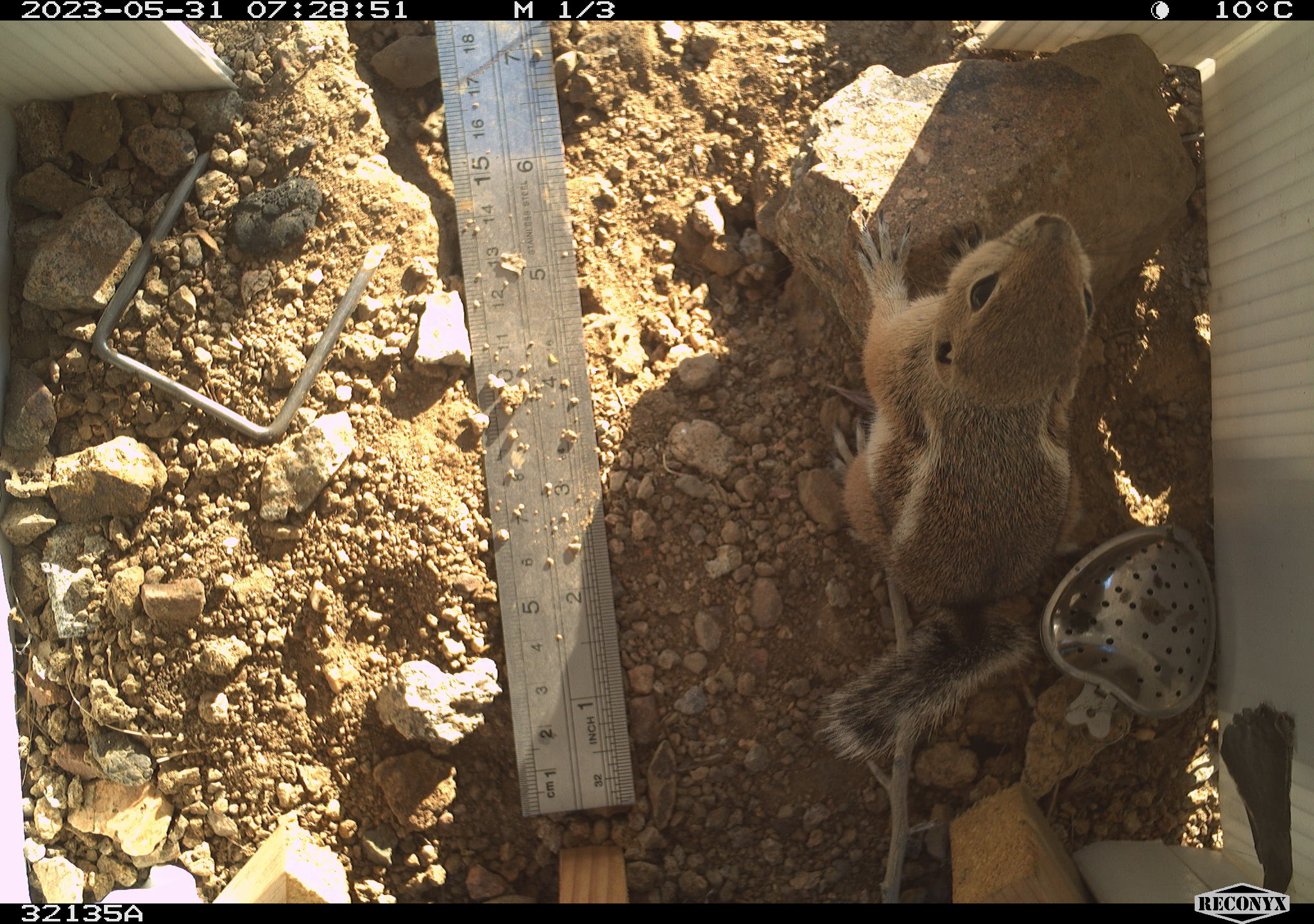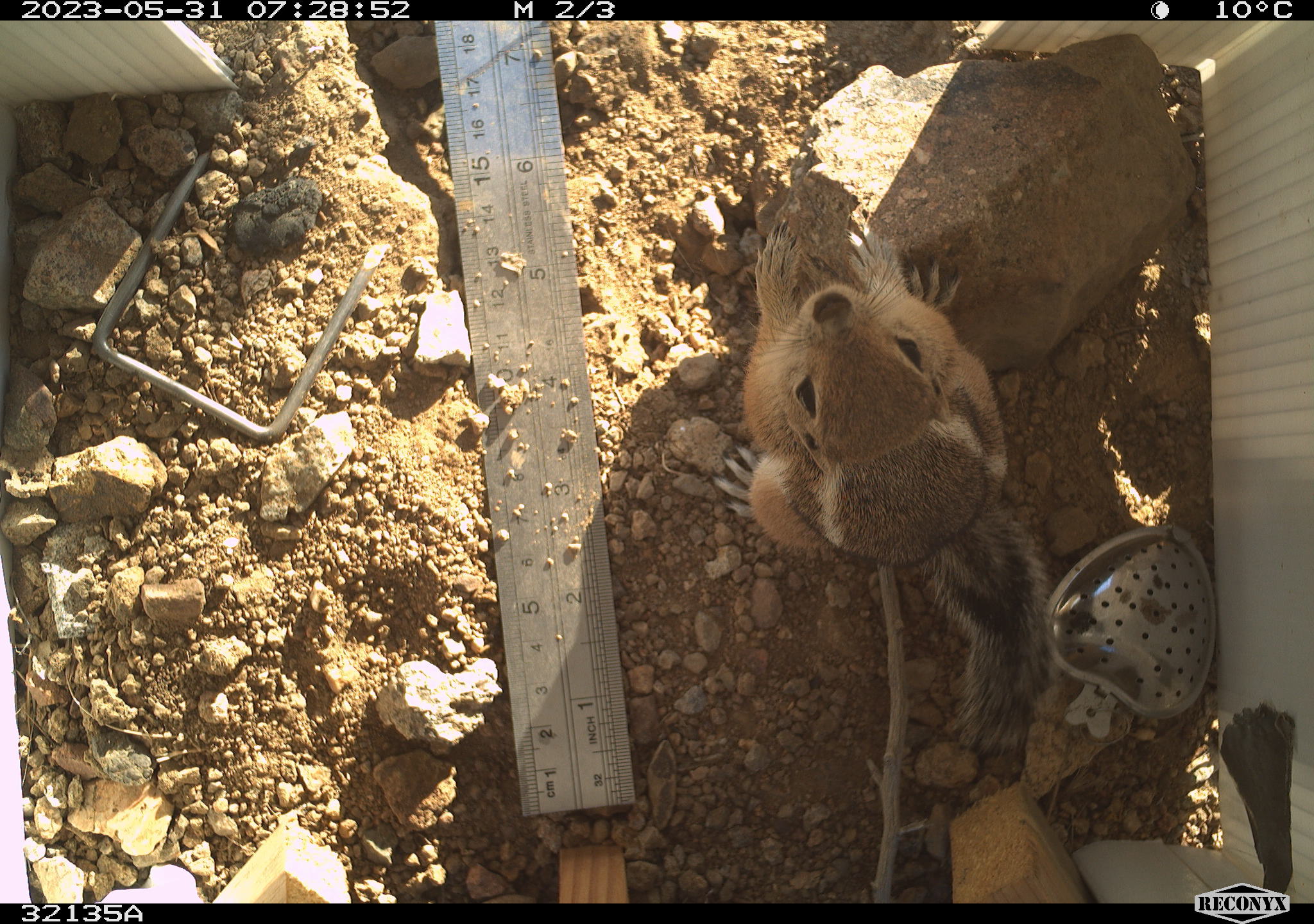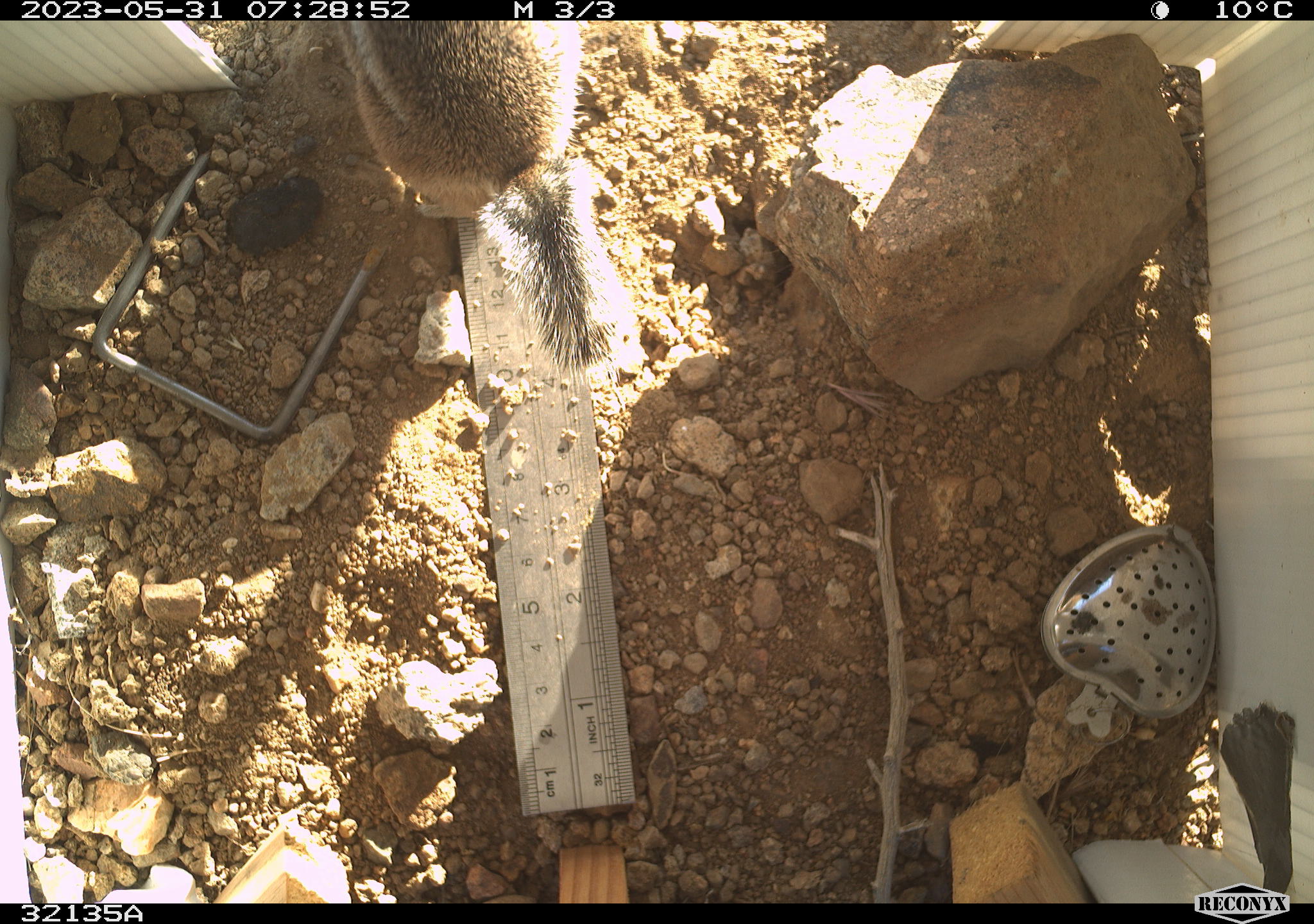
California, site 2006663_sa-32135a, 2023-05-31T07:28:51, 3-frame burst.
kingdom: Animalia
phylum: Chordata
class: Mammalia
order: Rodentia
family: Sciuridae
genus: Ammospermophilus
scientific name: Ammospermophilus leucurus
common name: white-tailed antelope squirrel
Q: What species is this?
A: White-tailed antelope squirrel (Ammospermophilus leucurus).